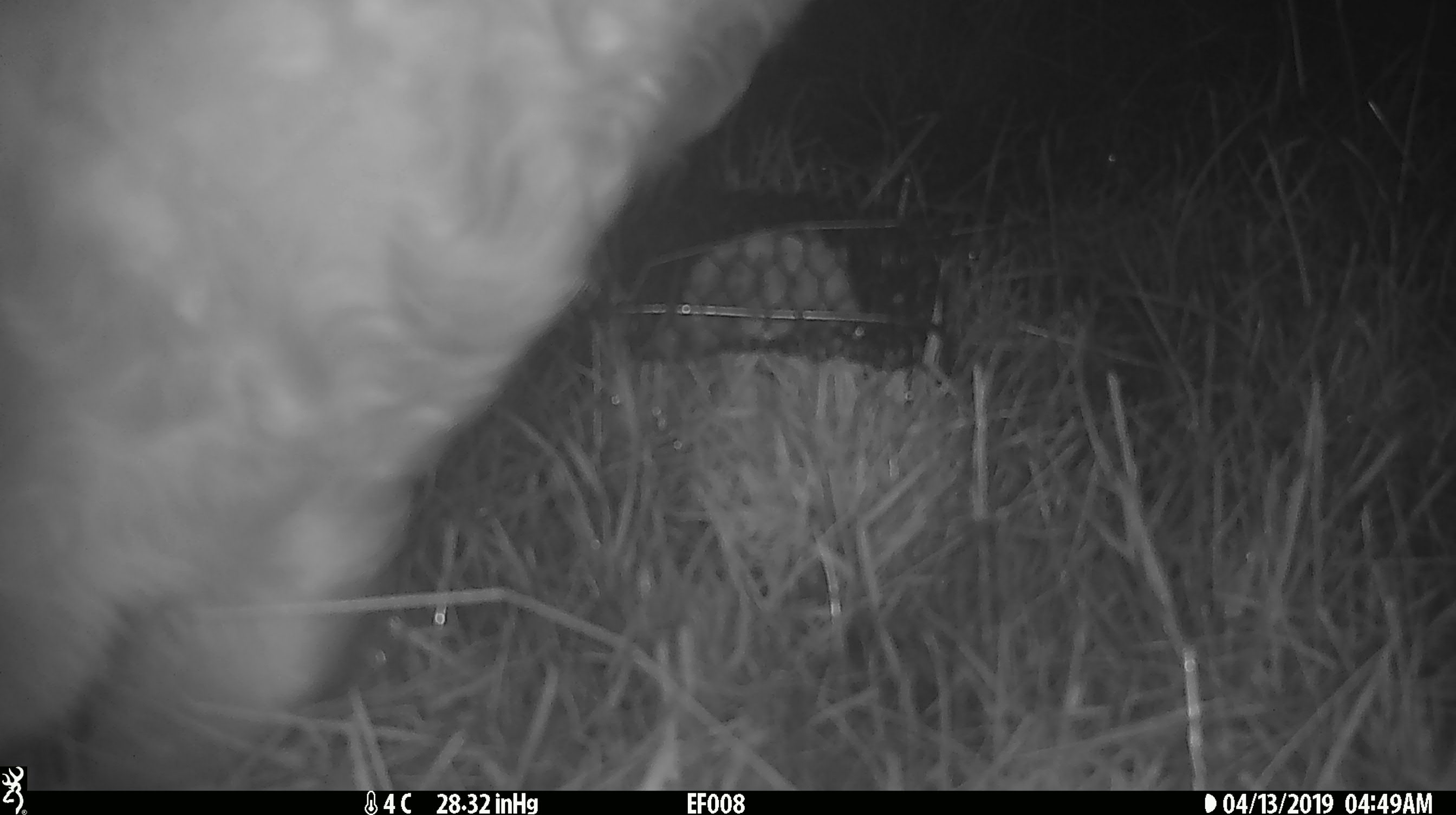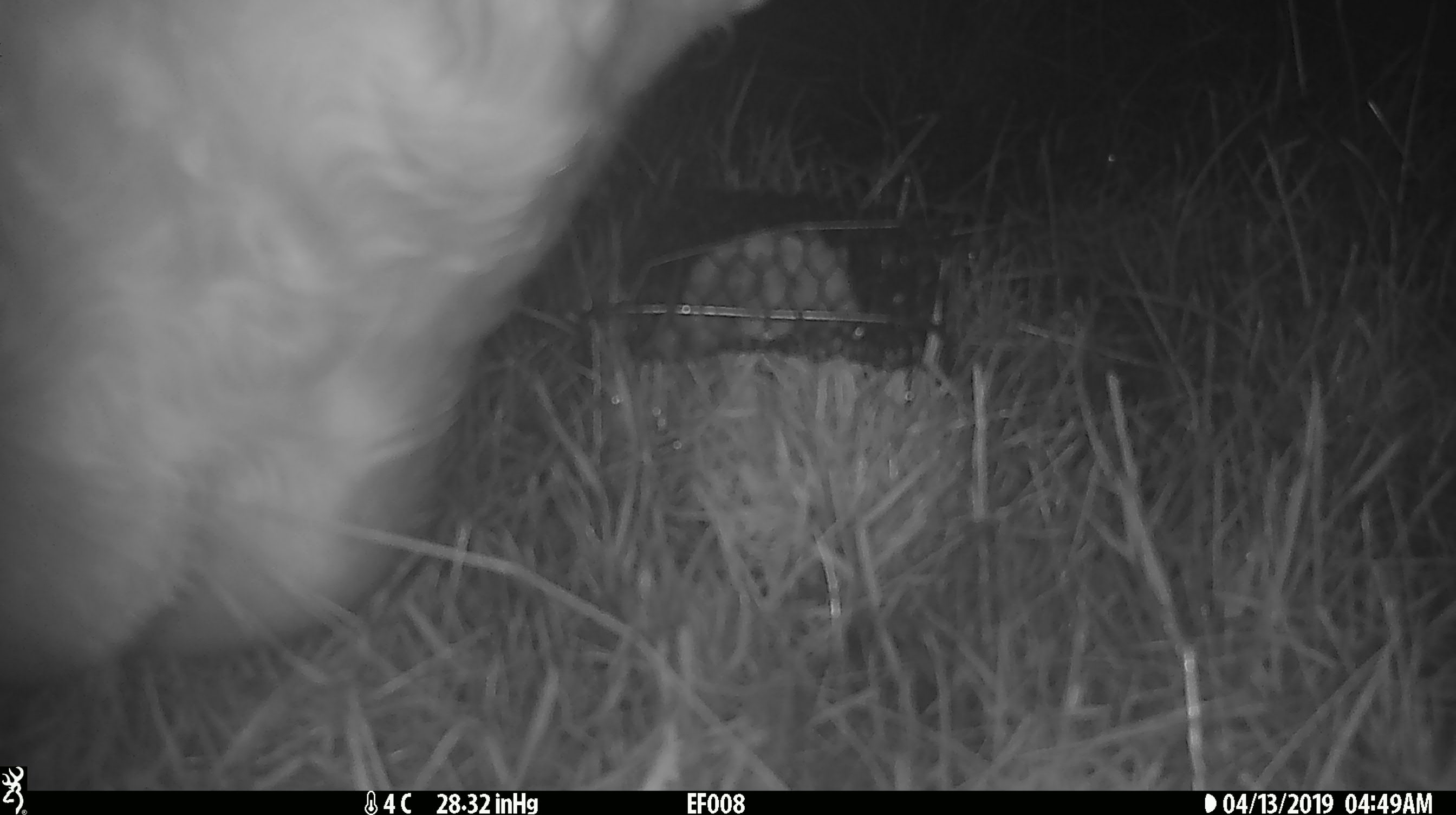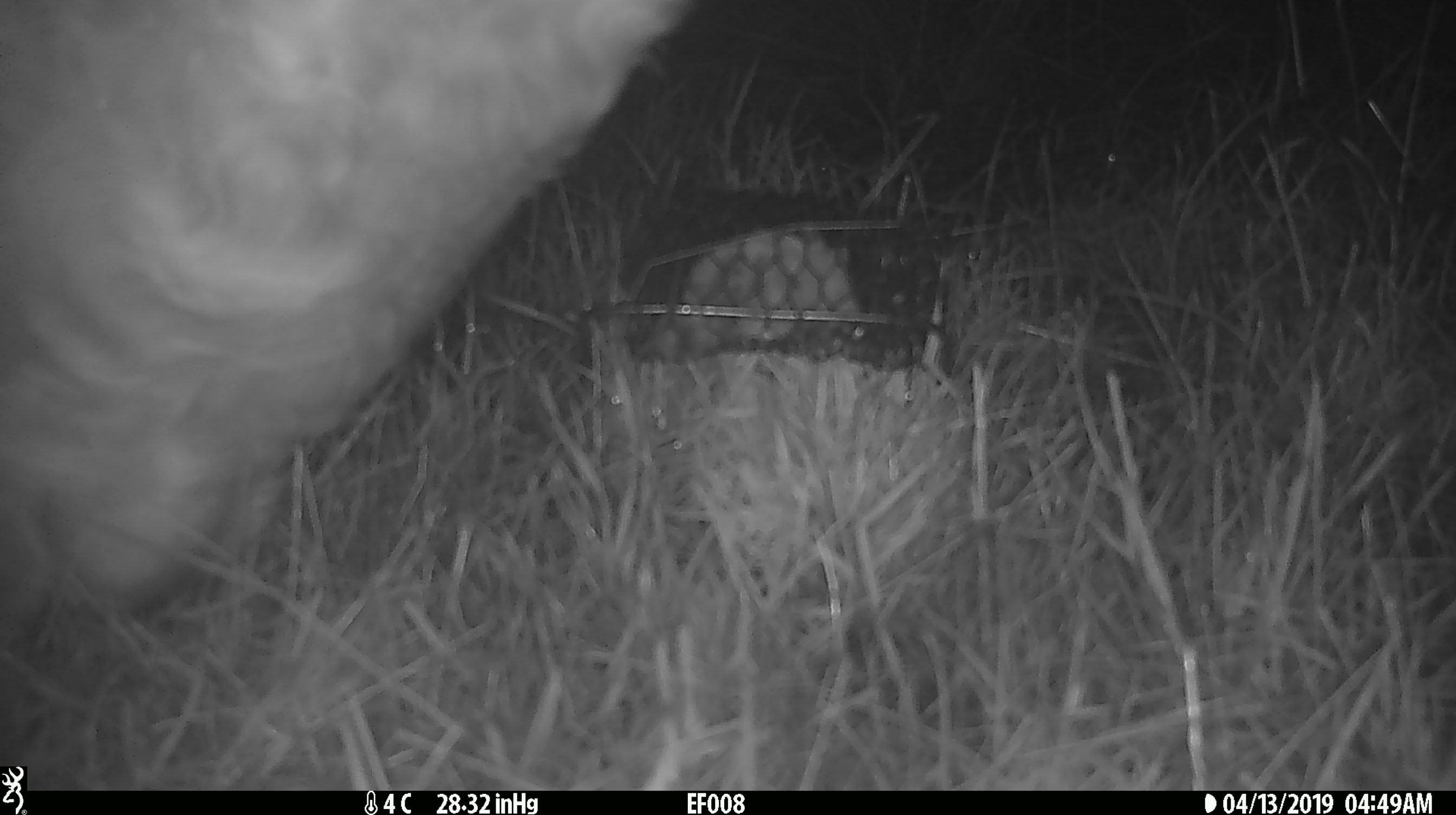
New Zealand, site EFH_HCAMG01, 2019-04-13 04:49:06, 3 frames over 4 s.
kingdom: Animalia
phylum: Chordata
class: Mammalia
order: Artiodactyla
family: Bovidae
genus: Bos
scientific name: Bos taurus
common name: domestic cow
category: cow